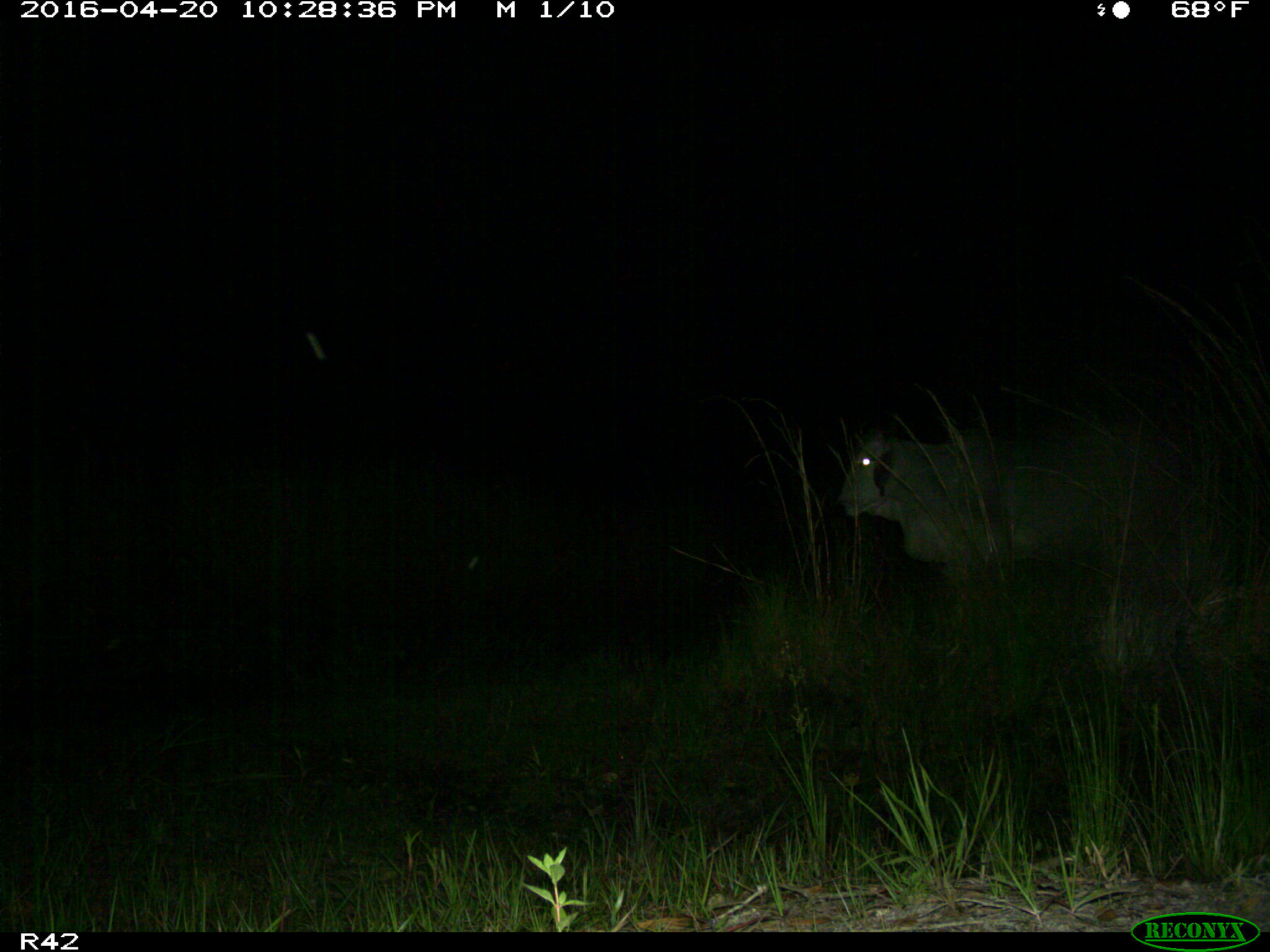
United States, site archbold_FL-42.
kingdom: Animalia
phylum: Chordata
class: Mammalia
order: Artiodactyla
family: Bovidae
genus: Bos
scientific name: Bos taurus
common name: domestic cow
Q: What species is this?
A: Bos taurus (domestic cow).